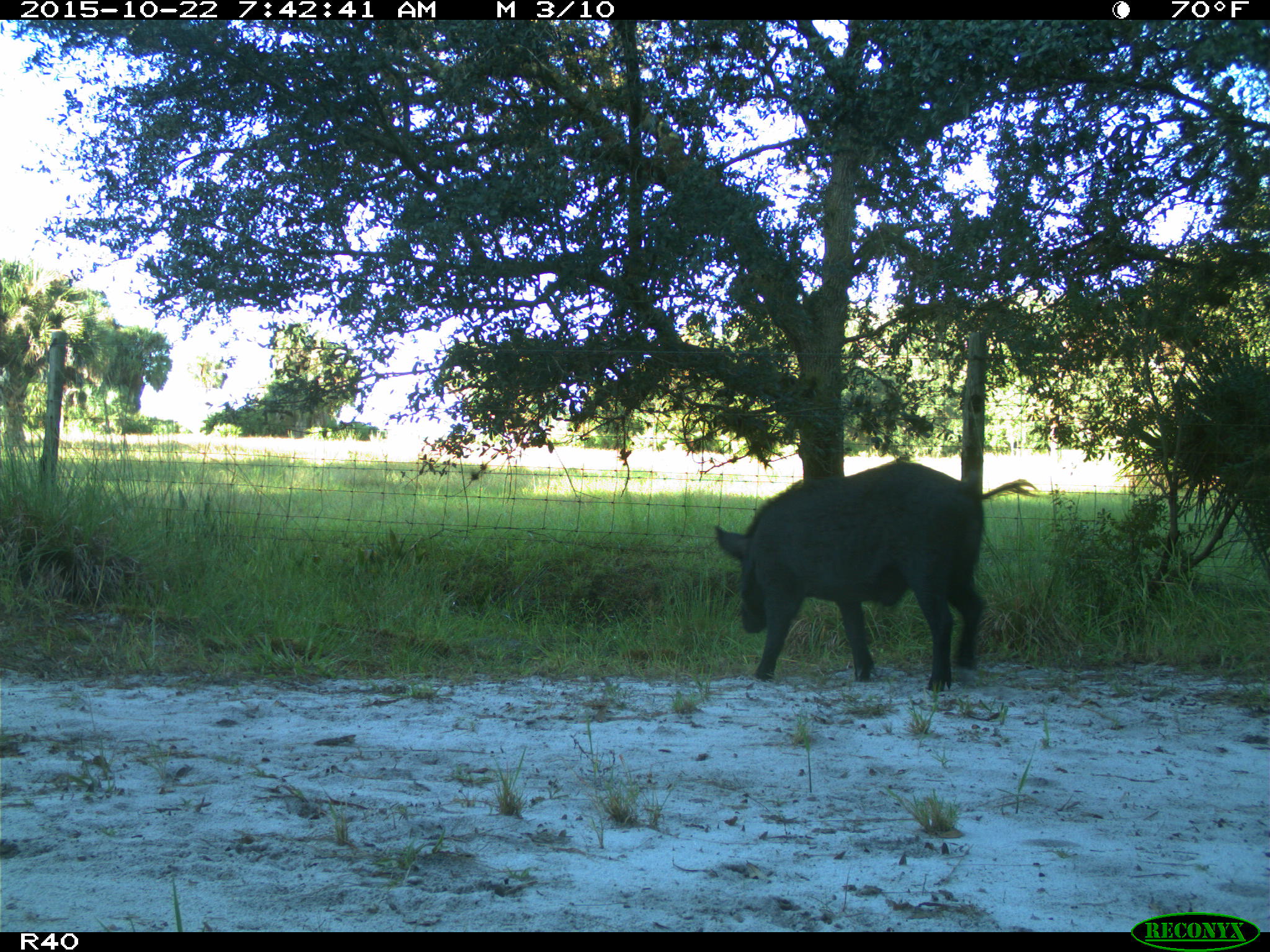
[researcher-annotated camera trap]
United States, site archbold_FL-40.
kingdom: Animalia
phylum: Chordata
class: Mammalia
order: Artiodactyla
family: Suidae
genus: Sus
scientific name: Sus scrofa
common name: wild boar